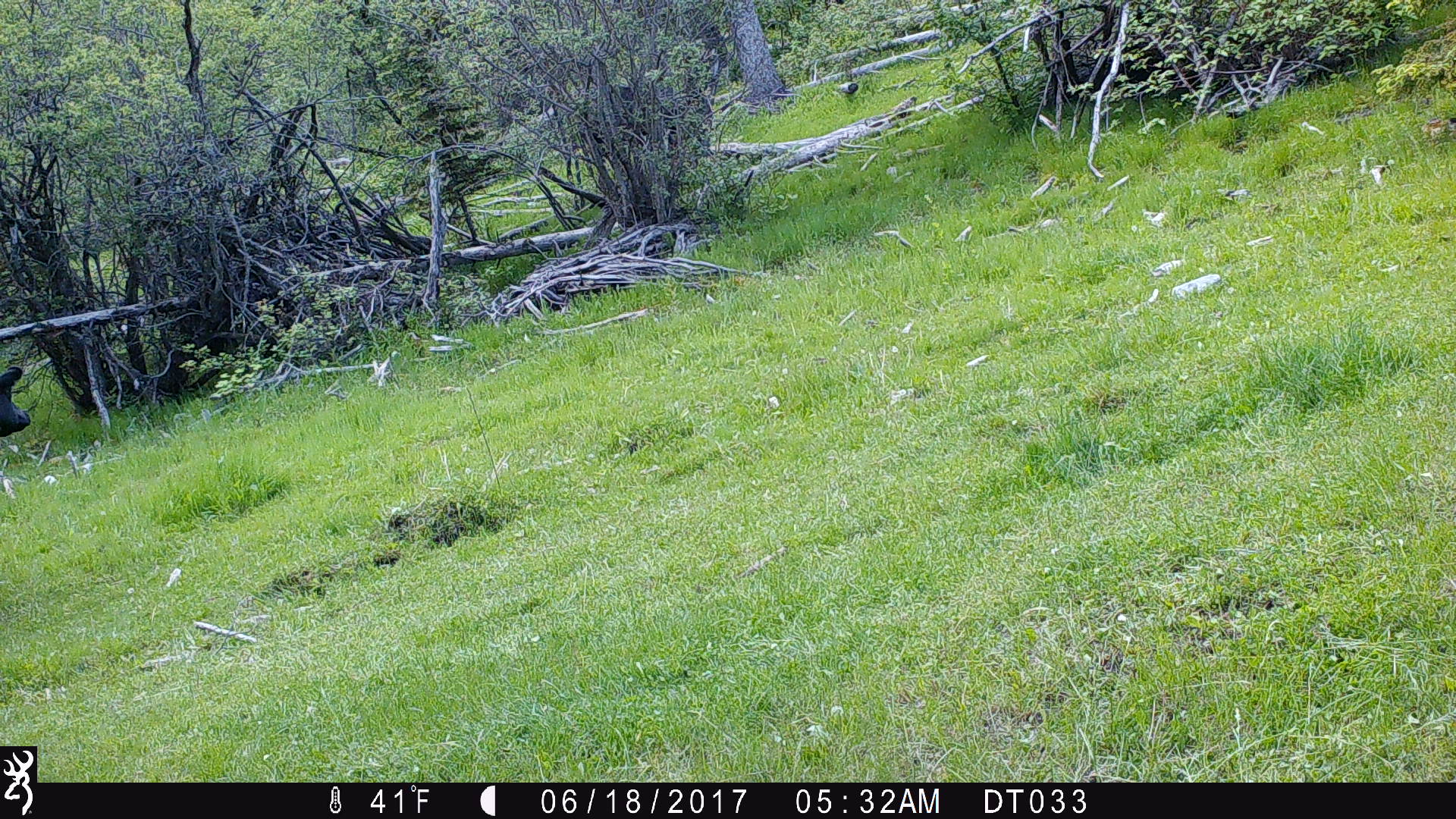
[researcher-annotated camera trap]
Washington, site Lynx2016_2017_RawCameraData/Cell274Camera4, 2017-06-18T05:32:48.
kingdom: Animalia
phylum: Chordata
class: Mammalia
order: Artiodactyla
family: Bovidae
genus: Bos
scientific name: Bos taurus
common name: domestic cattle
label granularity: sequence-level